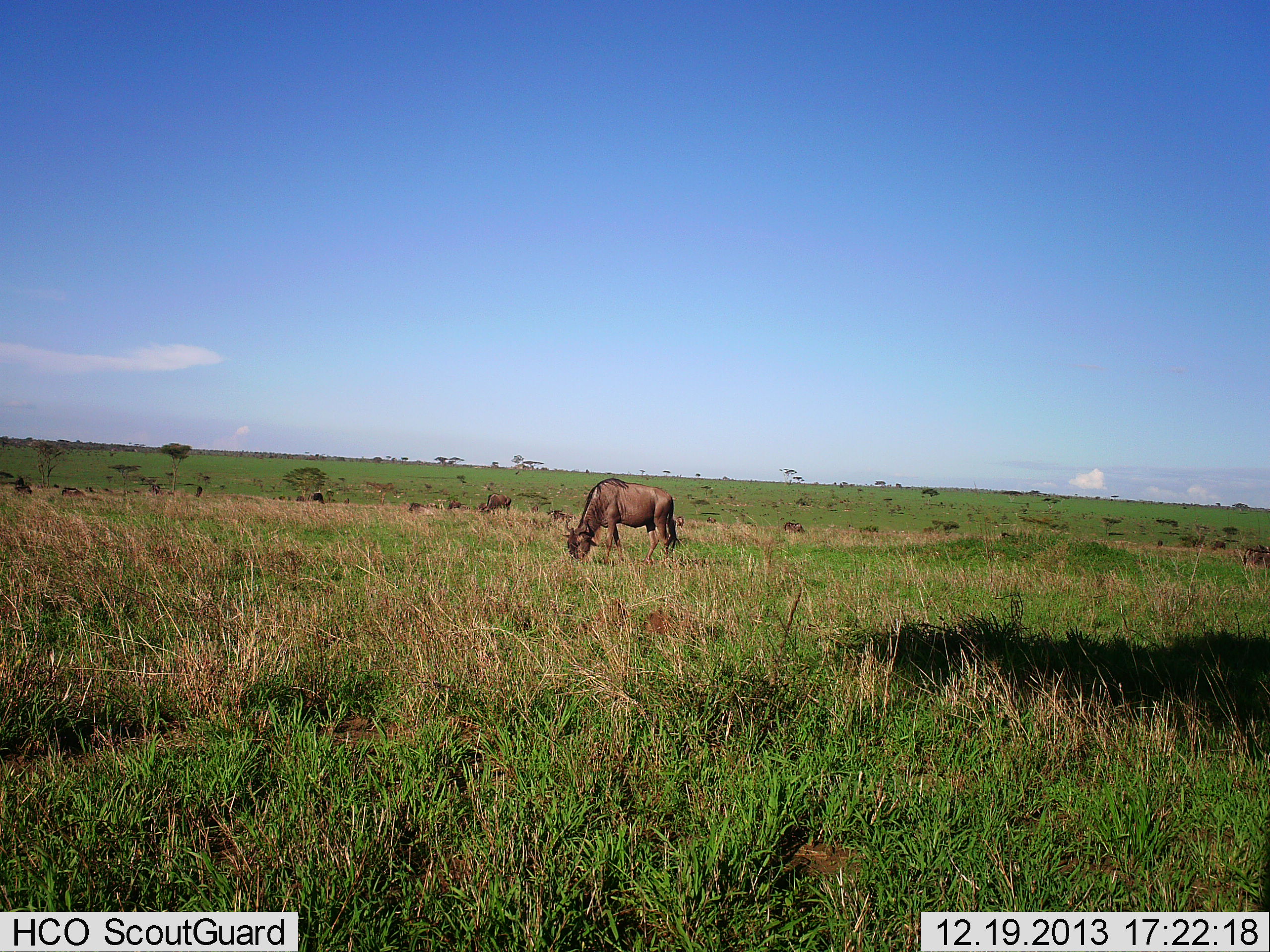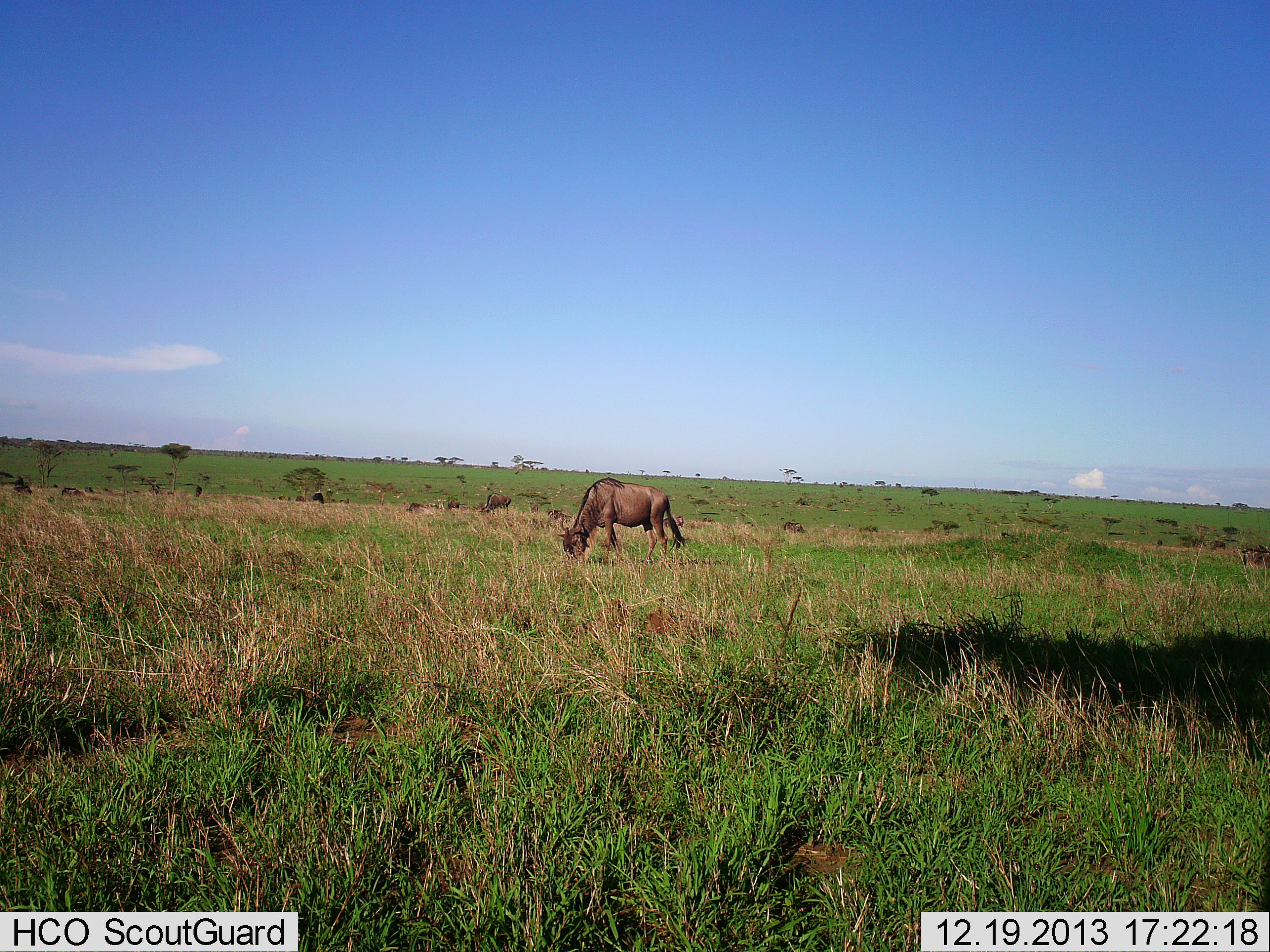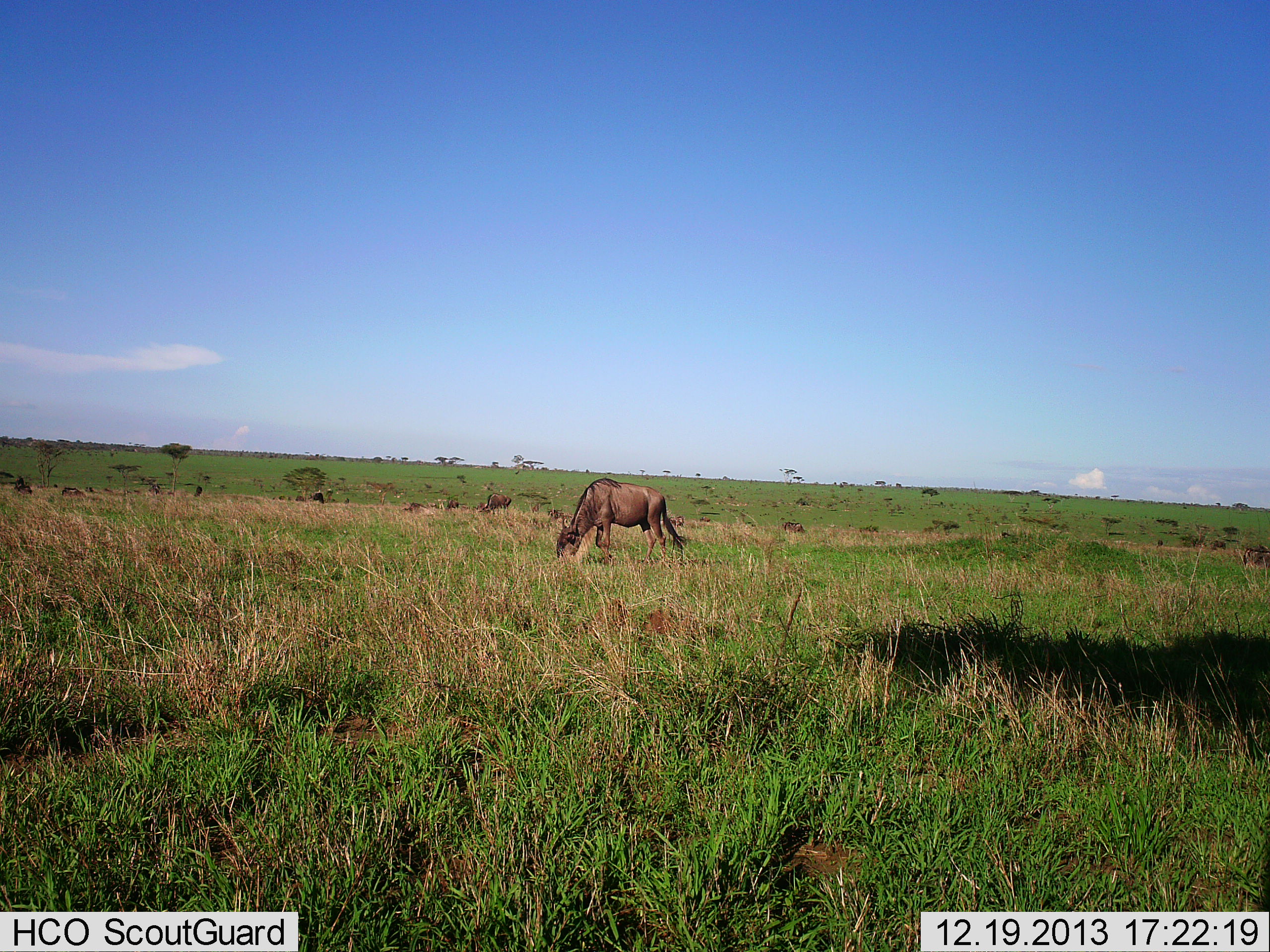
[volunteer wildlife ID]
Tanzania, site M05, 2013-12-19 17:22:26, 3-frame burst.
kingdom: Animalia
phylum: Chordata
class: Mammalia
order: Artiodactyla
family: Bovidae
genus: Connochaetes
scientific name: Connochaetes taurinus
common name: blue wildebeest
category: wildebeest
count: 1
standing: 33%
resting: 3%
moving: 7%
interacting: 0%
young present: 0%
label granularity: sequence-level